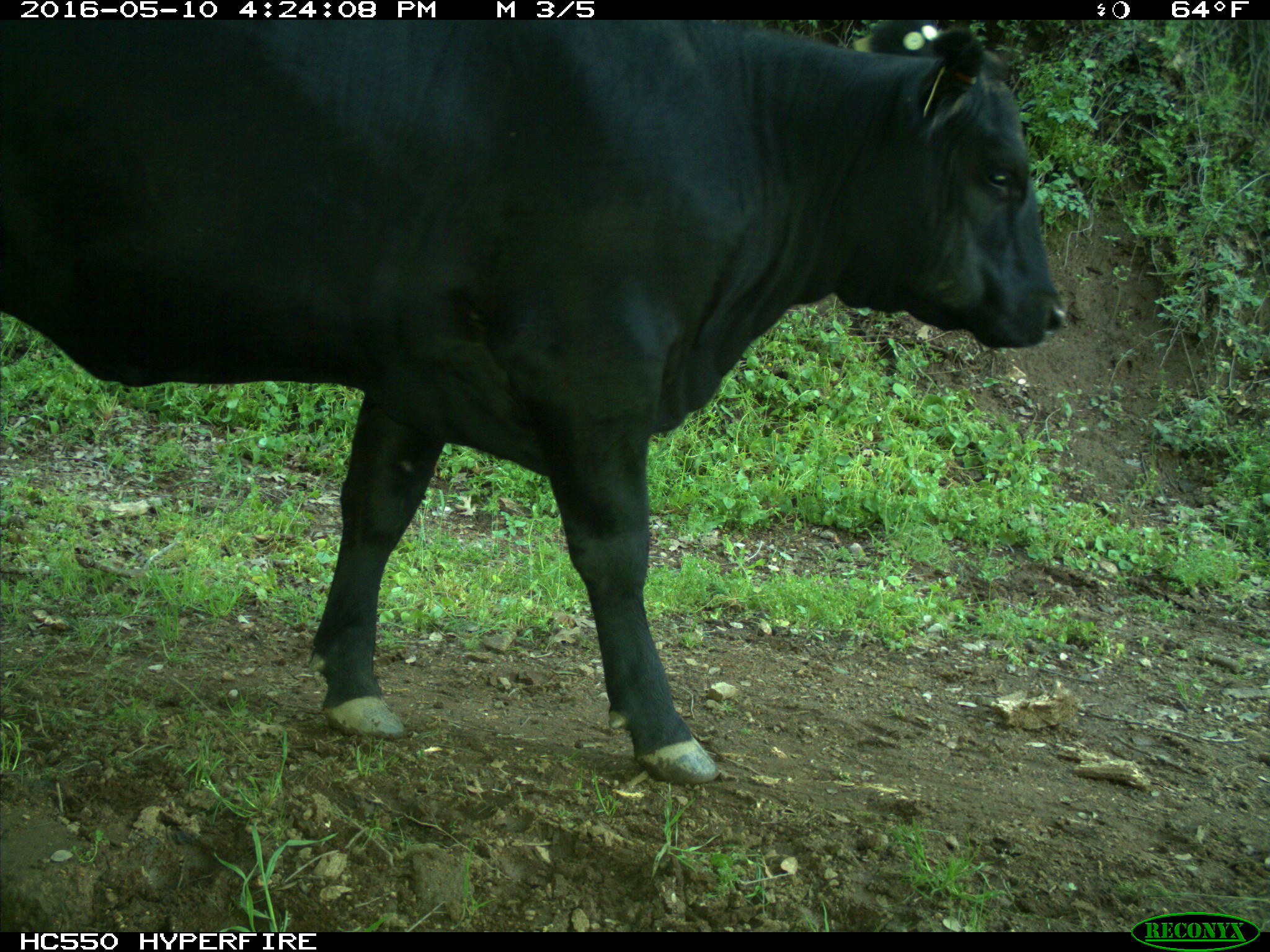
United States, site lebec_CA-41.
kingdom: Animalia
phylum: Chordata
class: Mammalia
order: Artiodactyla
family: Bovidae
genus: Bos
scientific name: Bos taurus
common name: domestic cow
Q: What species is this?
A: Bos taurus (domestic cow).